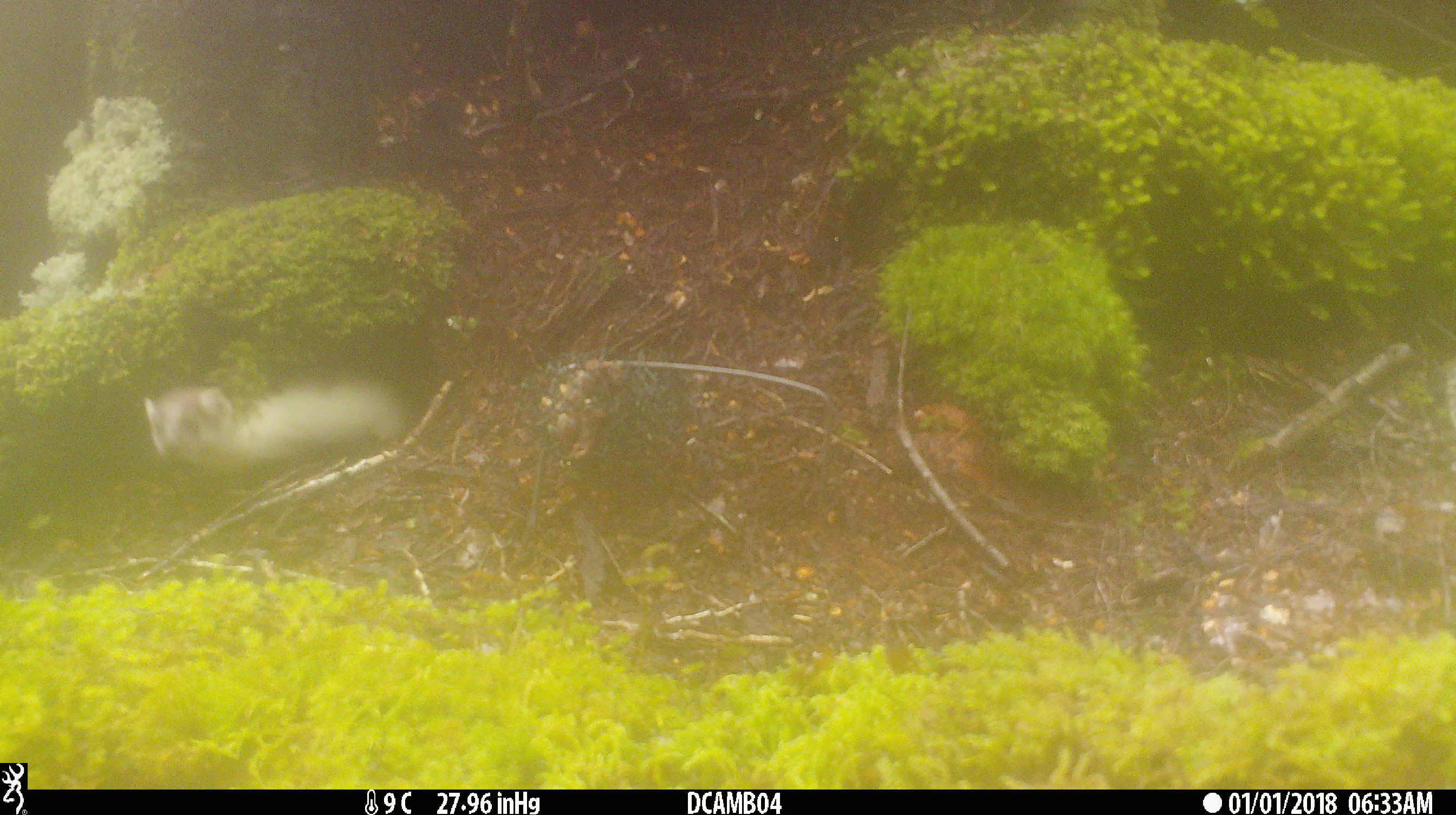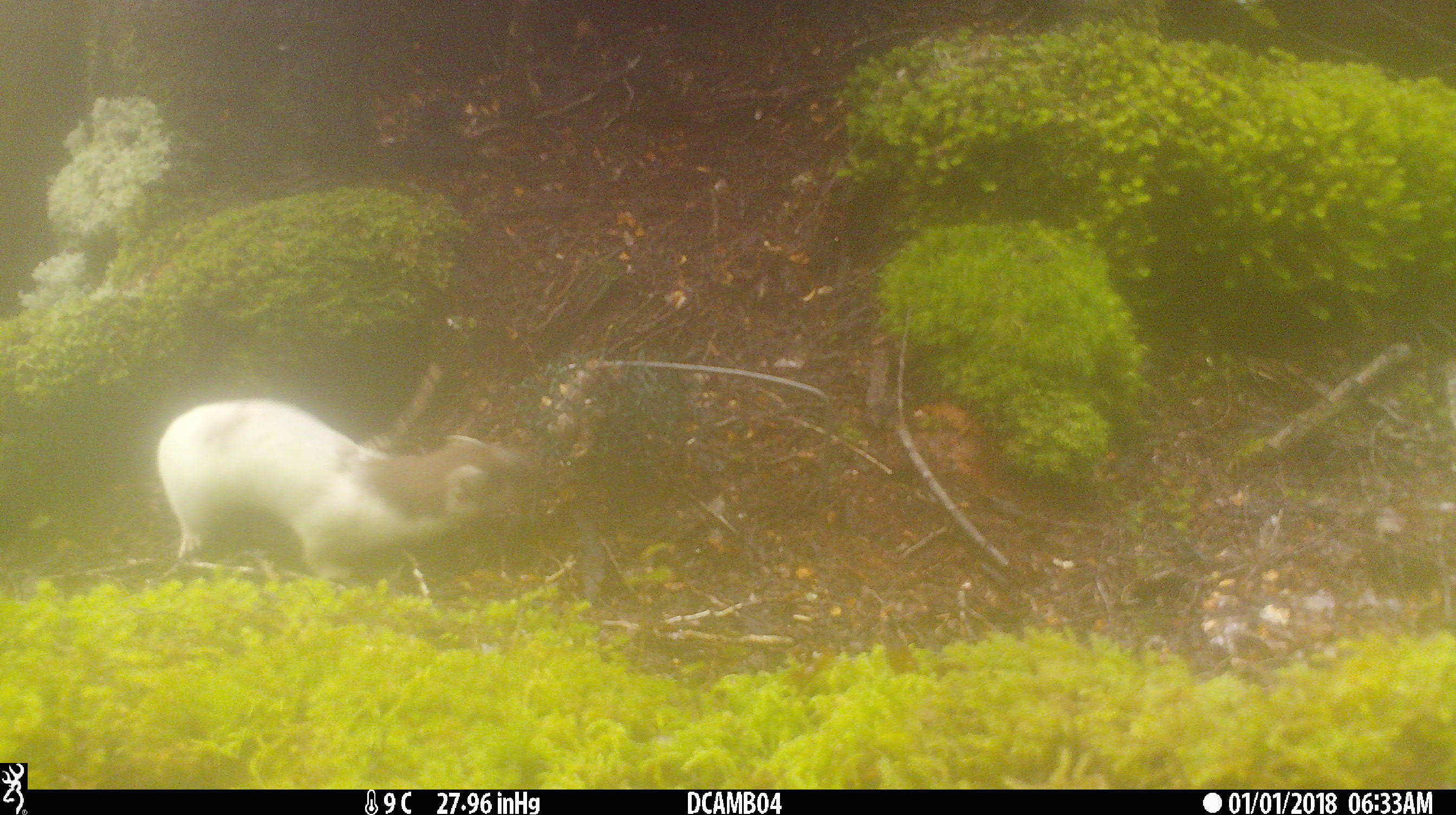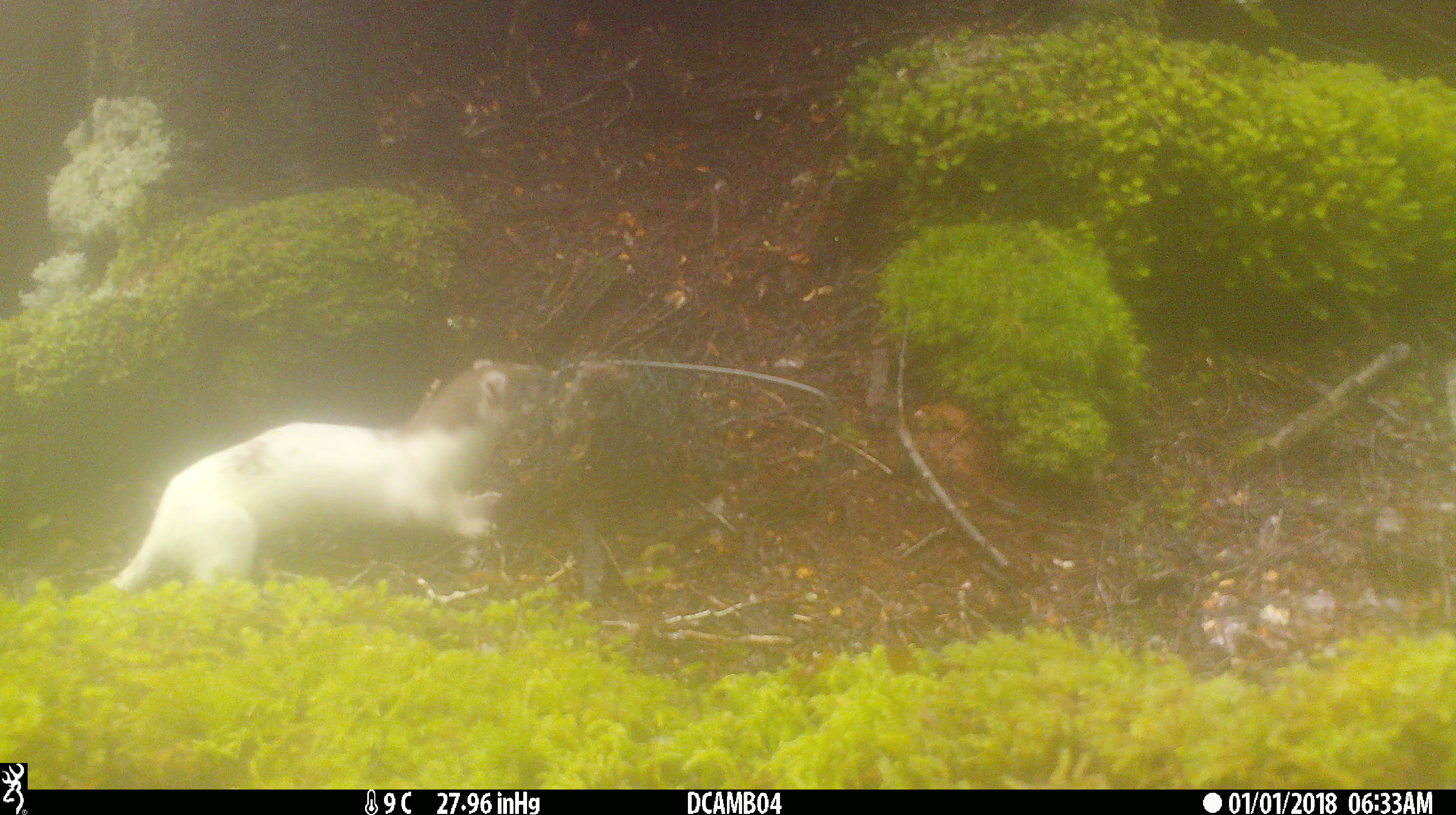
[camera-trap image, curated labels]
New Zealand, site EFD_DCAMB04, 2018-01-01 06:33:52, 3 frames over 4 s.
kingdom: Animalia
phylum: Chordata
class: Mammalia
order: Carnivora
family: Mustelidae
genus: Mustela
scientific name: Mustela erminea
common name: stoat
Stoat (Mustela erminea).